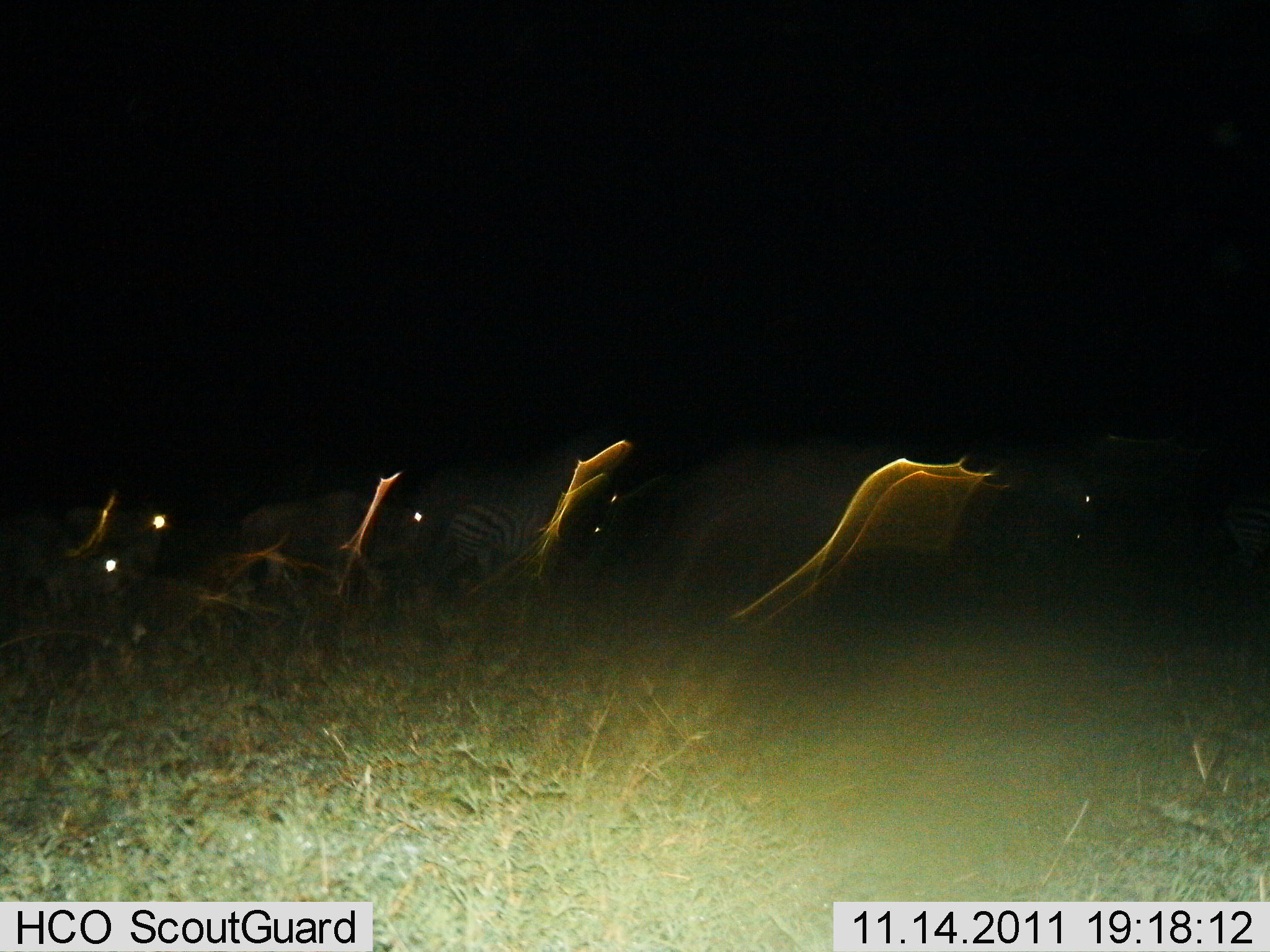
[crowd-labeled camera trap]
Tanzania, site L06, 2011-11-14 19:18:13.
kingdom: Animalia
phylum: Chordata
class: Mammalia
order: Perissodactyla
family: Equidae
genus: Equus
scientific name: Equus quagga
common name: plains zebra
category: zebra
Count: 3.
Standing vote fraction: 11%.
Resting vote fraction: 6%.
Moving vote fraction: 78%.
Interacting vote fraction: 6%.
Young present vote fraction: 0%.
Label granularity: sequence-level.